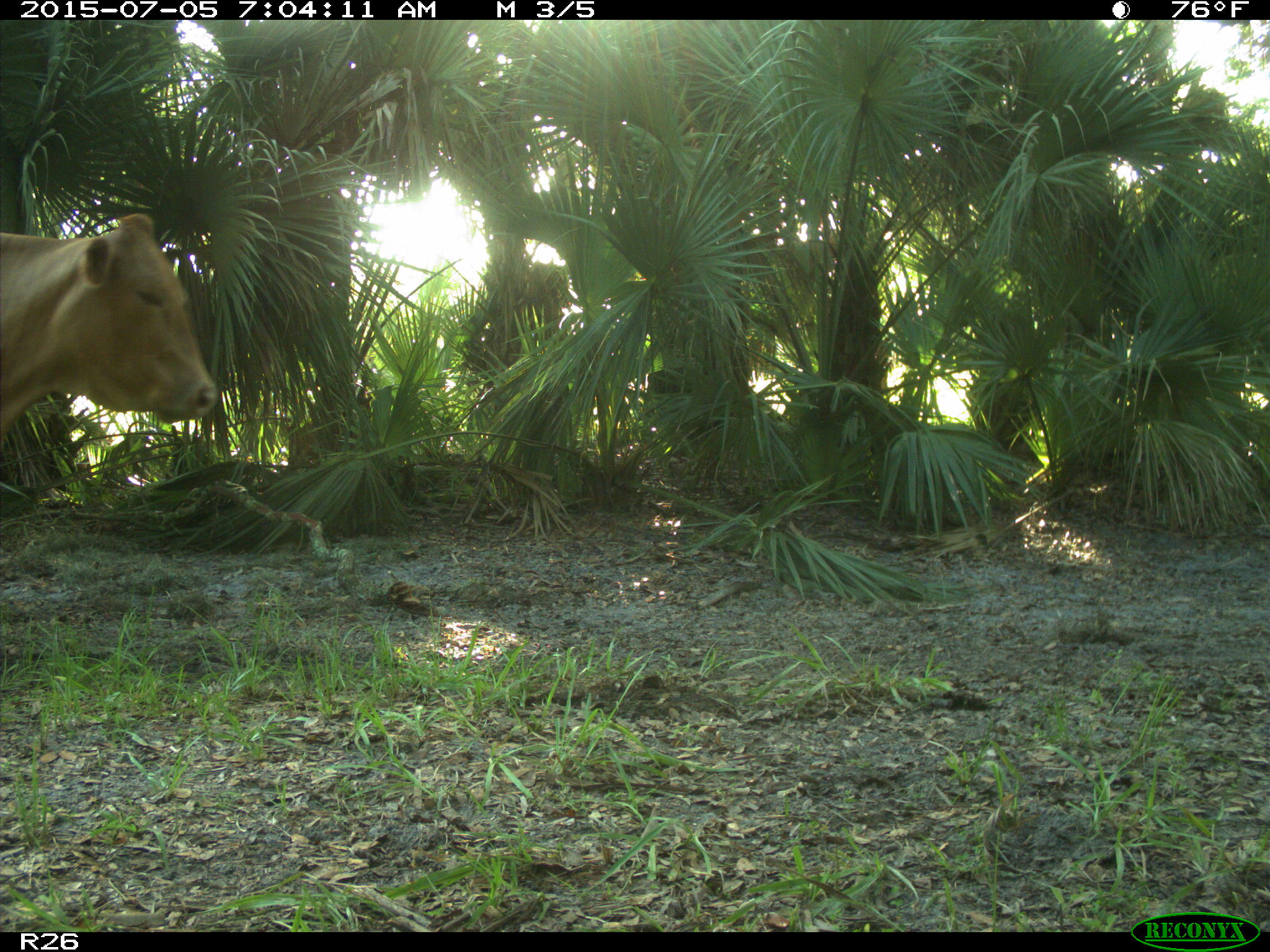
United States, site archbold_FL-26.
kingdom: Animalia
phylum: Chordata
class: Mammalia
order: Artiodactyla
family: Bovidae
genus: Bos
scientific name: Bos taurus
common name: domestic cow